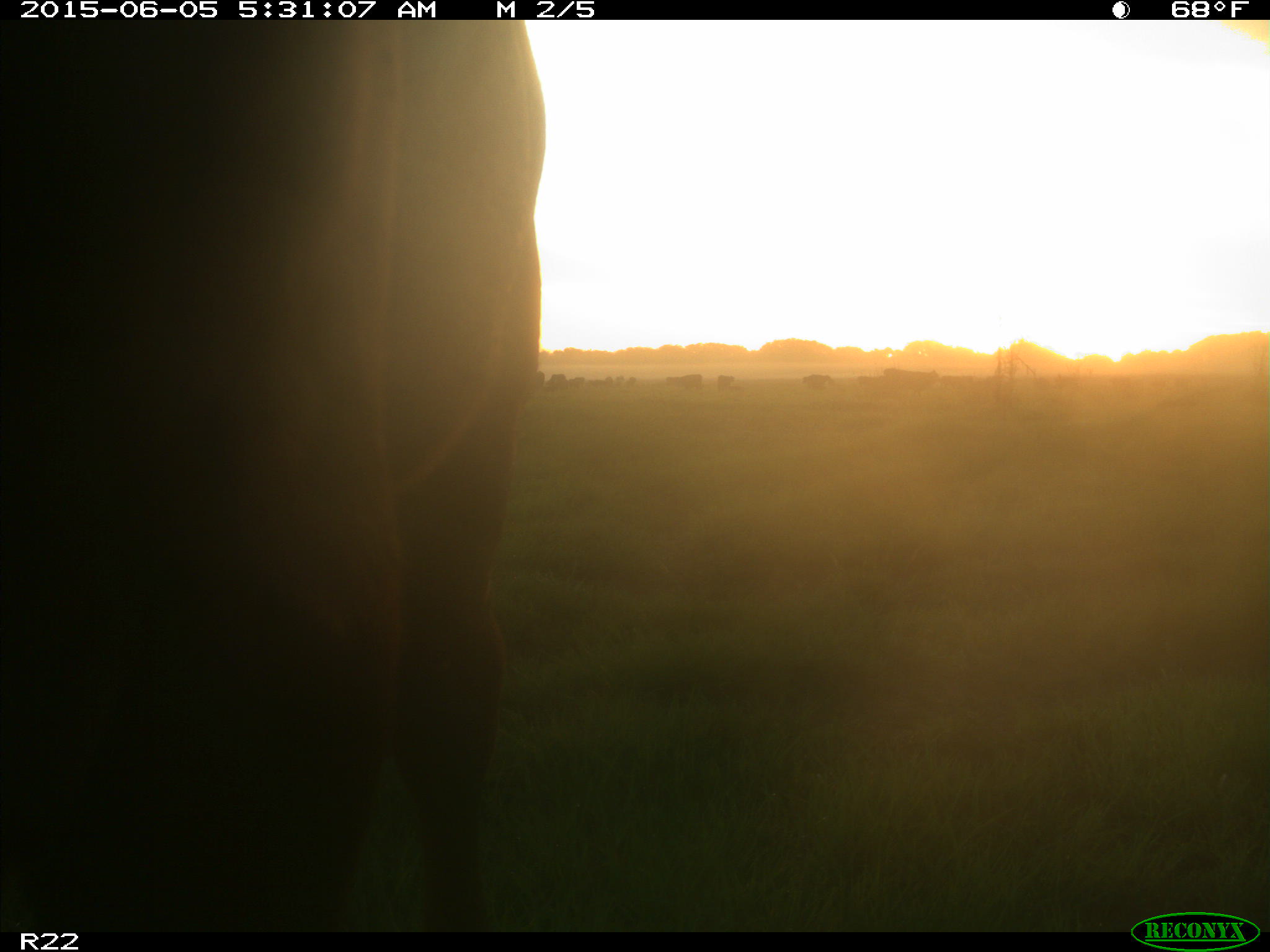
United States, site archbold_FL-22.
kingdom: Animalia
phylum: Chordata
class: Mammalia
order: Artiodactyla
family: Bovidae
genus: Bos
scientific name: Bos taurus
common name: domestic cow